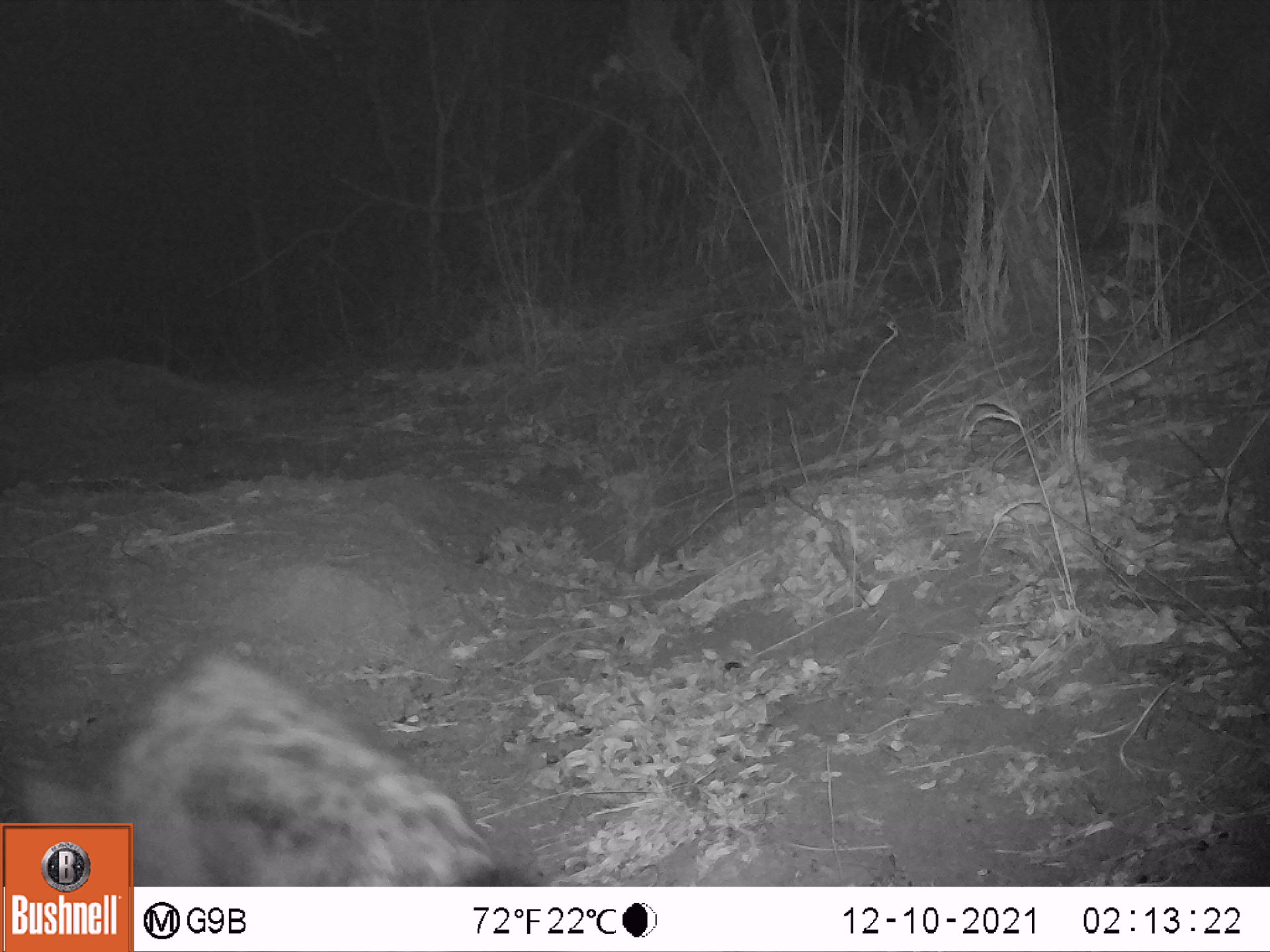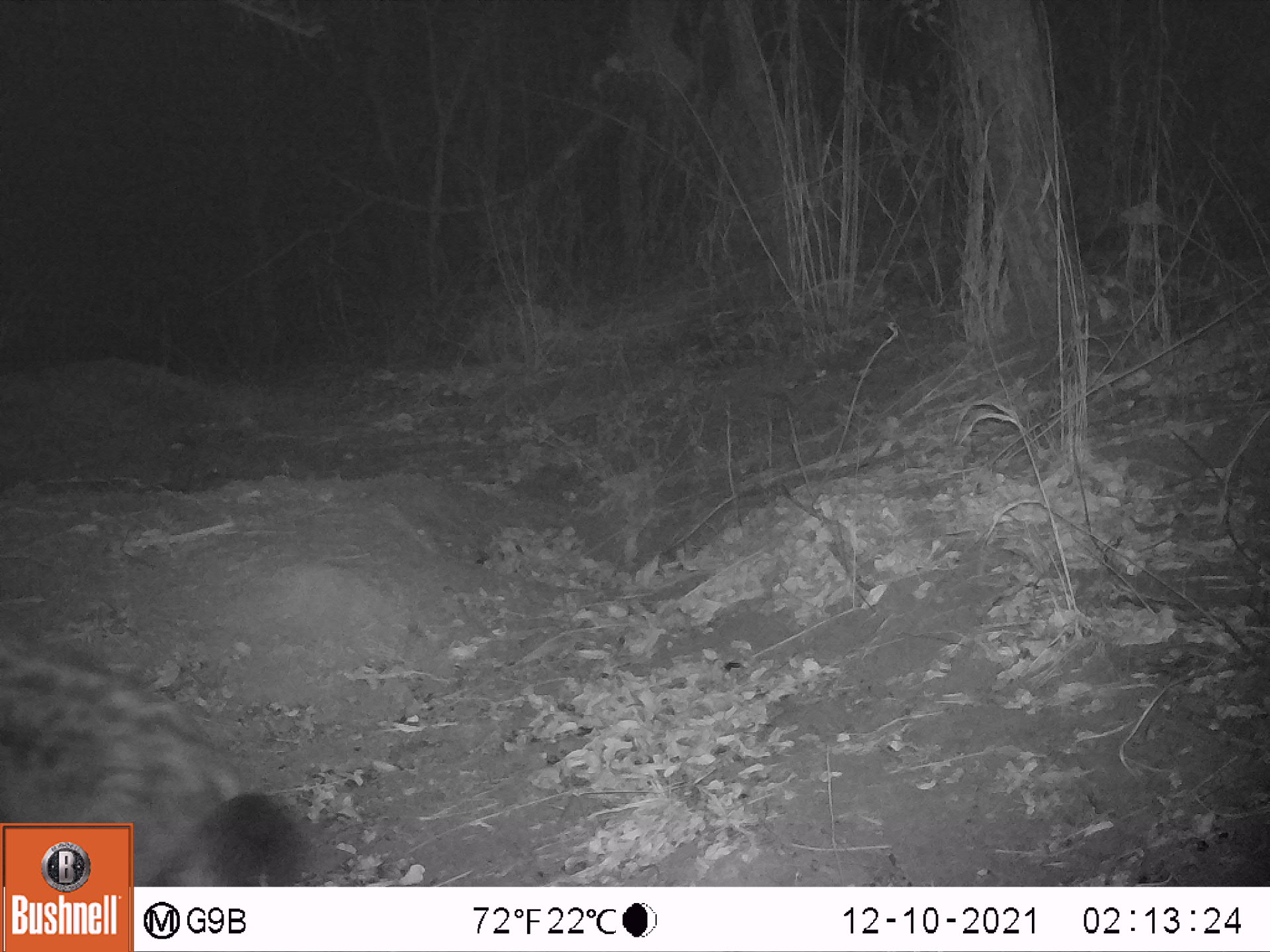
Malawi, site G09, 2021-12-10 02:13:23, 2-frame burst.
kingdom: Animalia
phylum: Chordata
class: Mammalia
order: Carnivora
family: Hyaenidae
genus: Crocuta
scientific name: Crocuta crocuta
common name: spotted hyena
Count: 1.